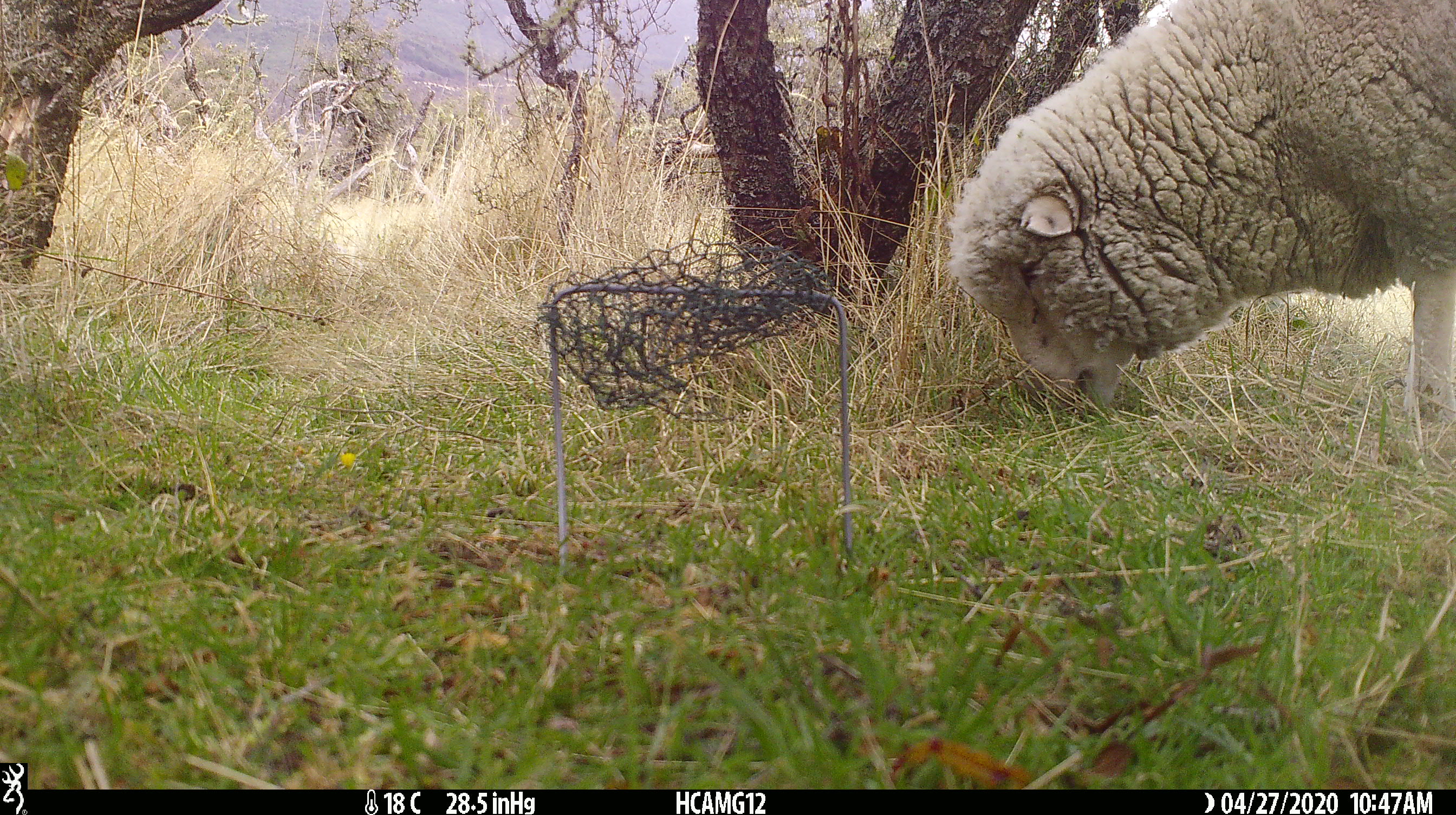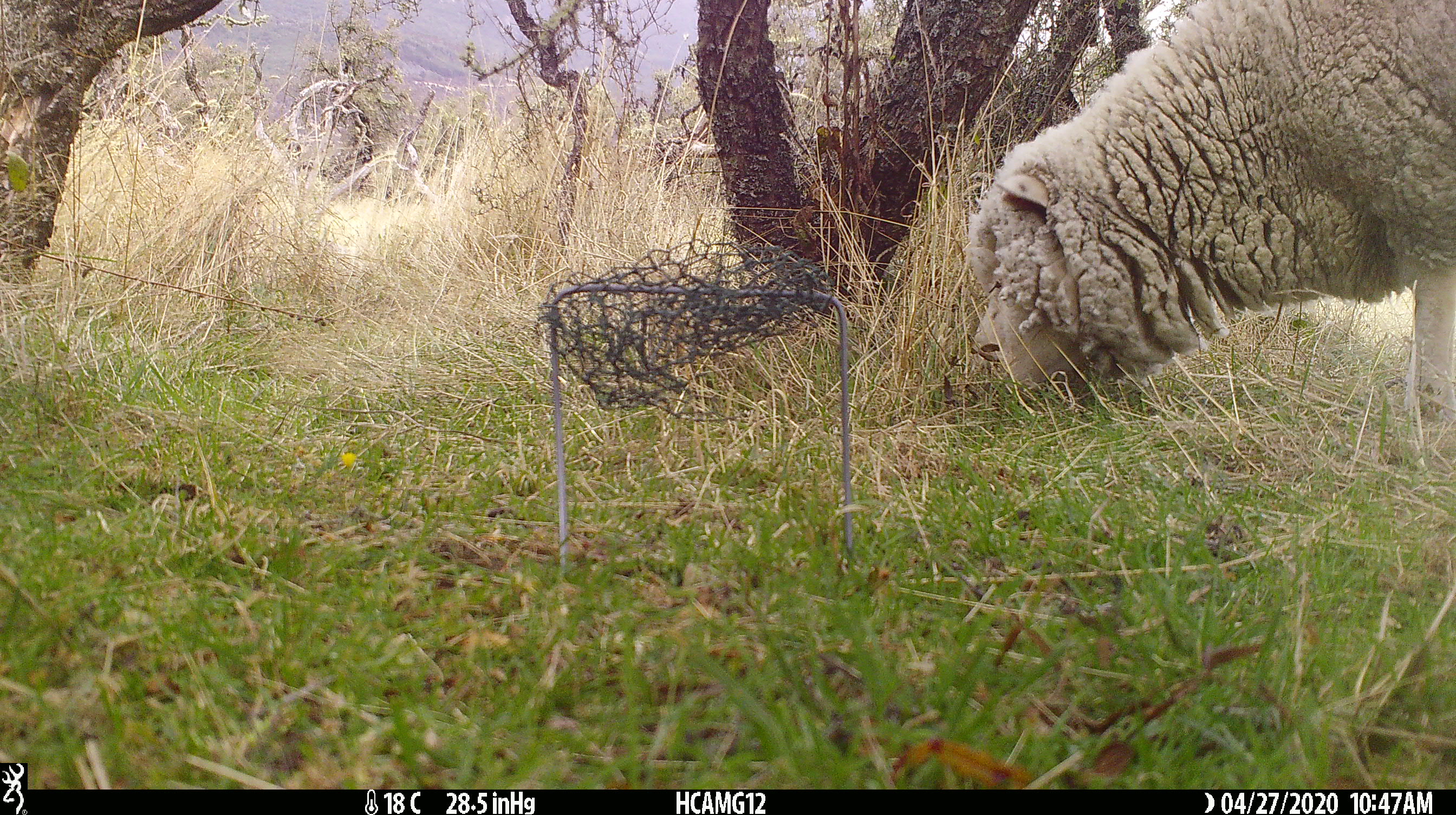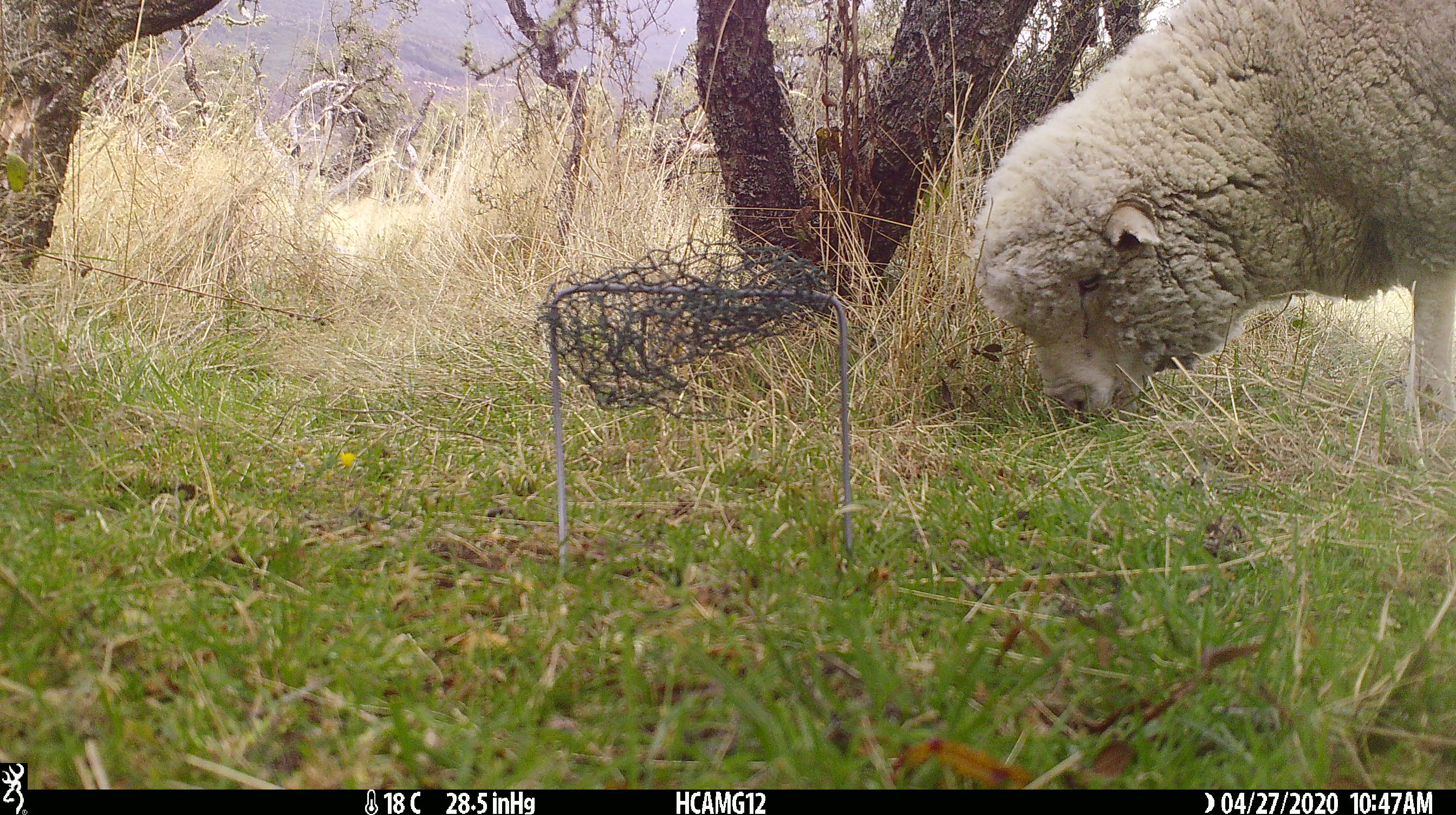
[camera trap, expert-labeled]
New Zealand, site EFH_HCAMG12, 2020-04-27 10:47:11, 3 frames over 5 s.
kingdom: Animalia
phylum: Chordata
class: Mammalia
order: Artiodactyla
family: Bovidae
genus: Ovis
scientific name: Ovis aries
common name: domestic sheep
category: sheep